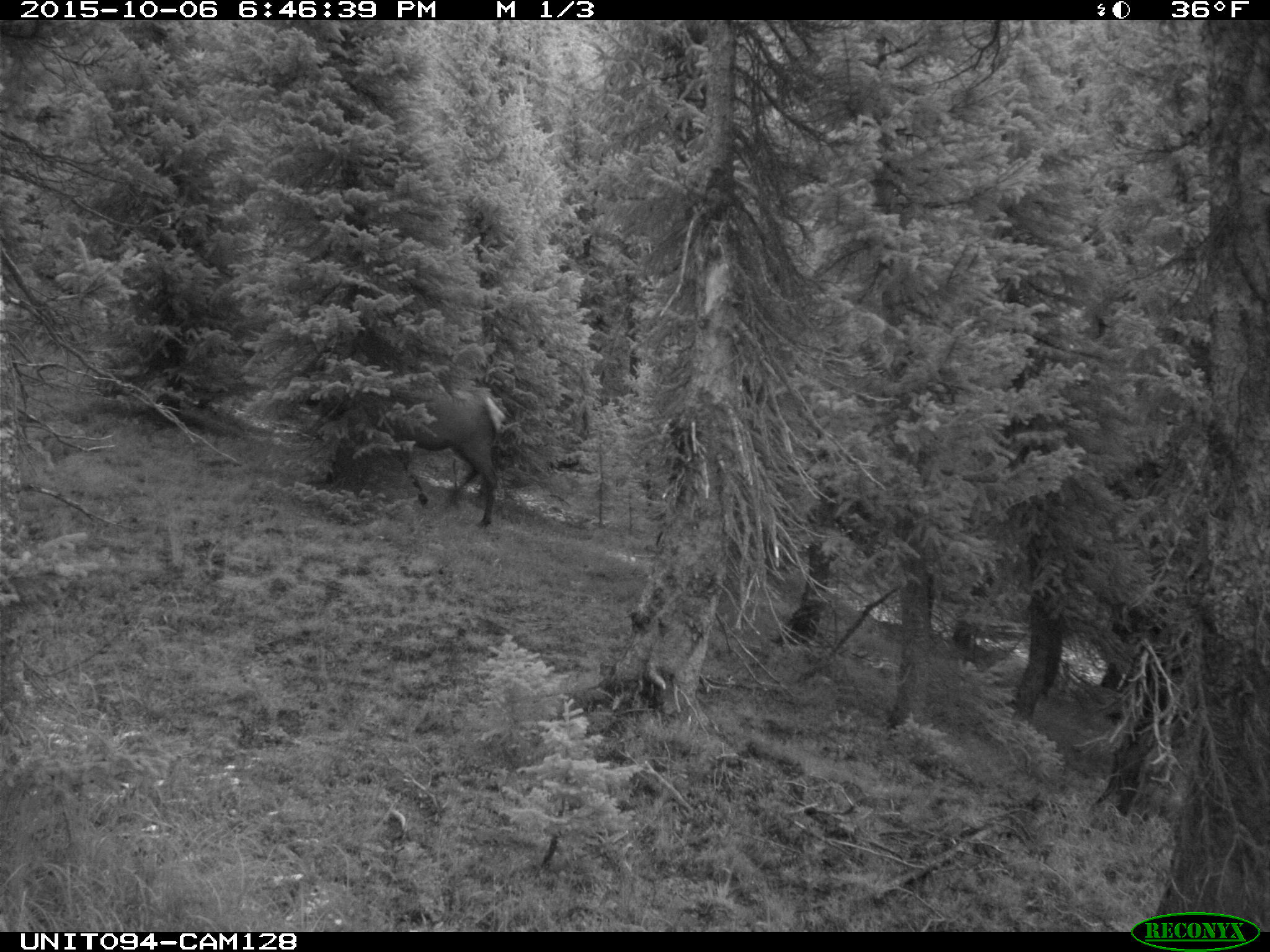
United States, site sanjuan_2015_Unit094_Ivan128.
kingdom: Animalia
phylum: Chordata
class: Mammalia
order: Artiodactyla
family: Cervidae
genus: Cervus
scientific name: Cervus elaphus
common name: red deer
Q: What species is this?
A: Cervus elaphus (red deer).